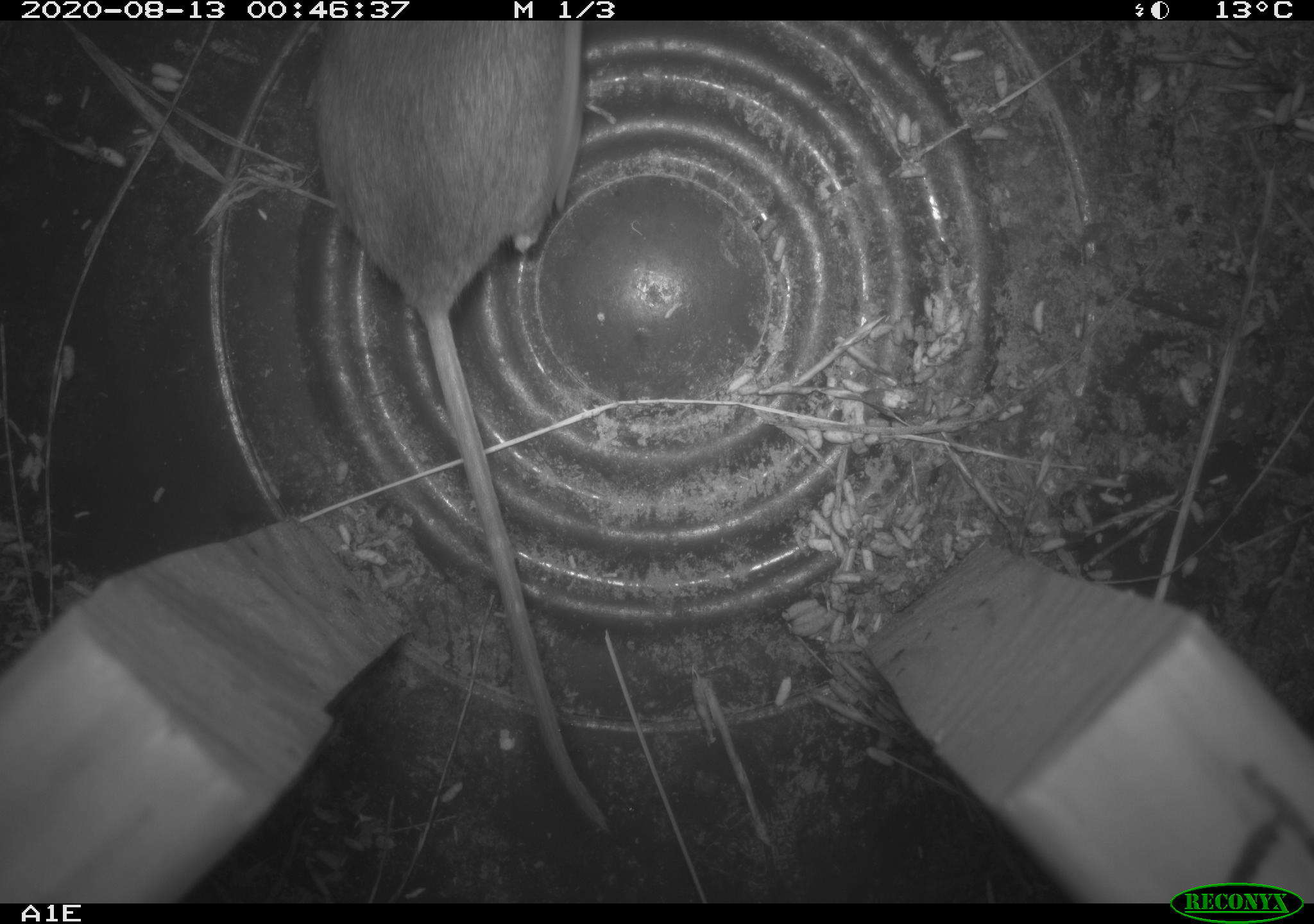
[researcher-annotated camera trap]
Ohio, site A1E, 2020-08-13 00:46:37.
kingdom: Animalia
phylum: Chordata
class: Mammalia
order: Rodentia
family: Cricetidae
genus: Peromyscus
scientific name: Peromyscus leucopus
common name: white-footed mouse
White-footed mouse (Peromyscus leucopus).